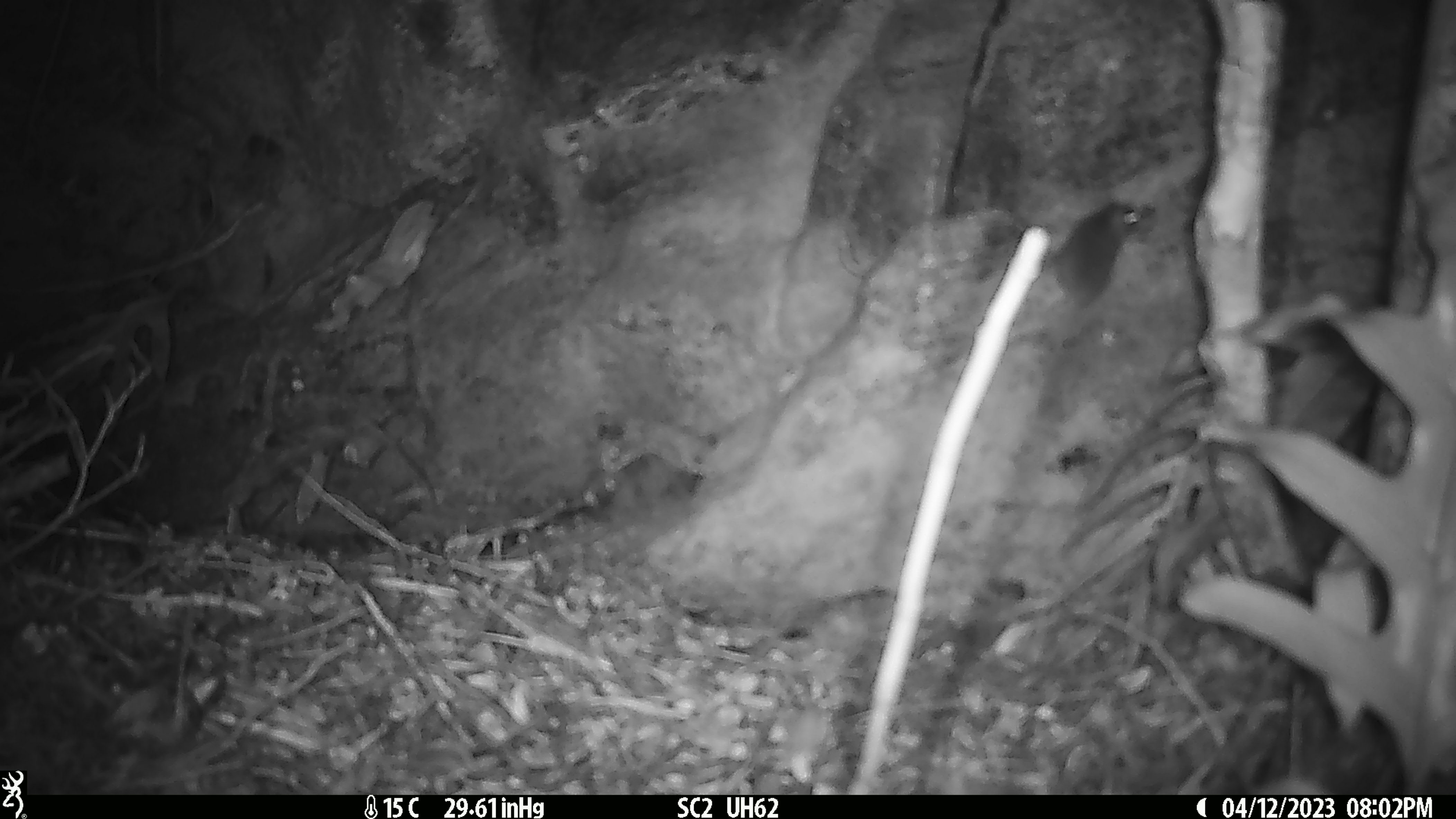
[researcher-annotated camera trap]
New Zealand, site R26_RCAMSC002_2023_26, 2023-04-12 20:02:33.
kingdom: Animalia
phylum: Chordata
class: Mammalia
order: Rodentia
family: Muridae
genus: Mus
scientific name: Mus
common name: mouse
Mouse (Mus).